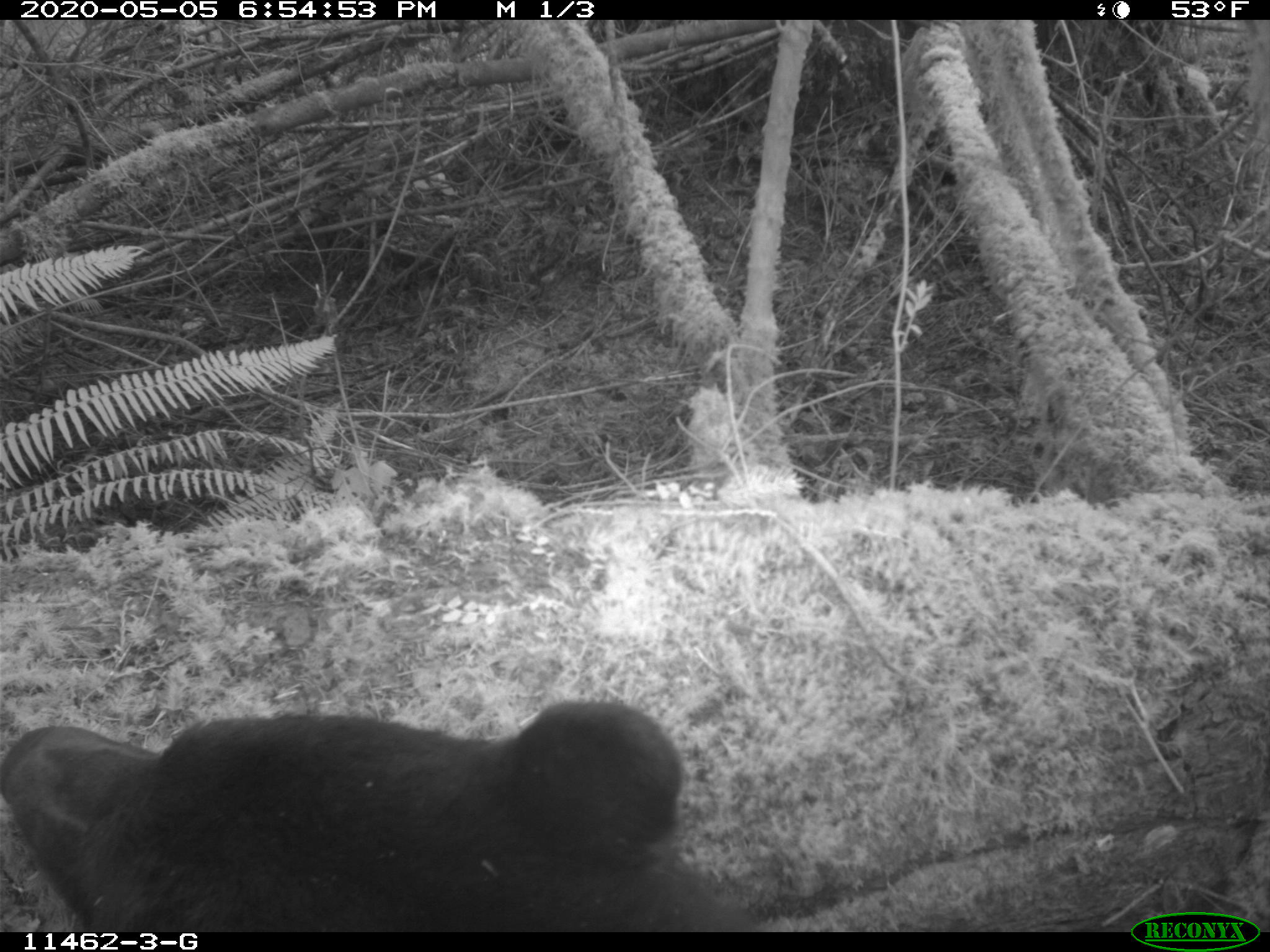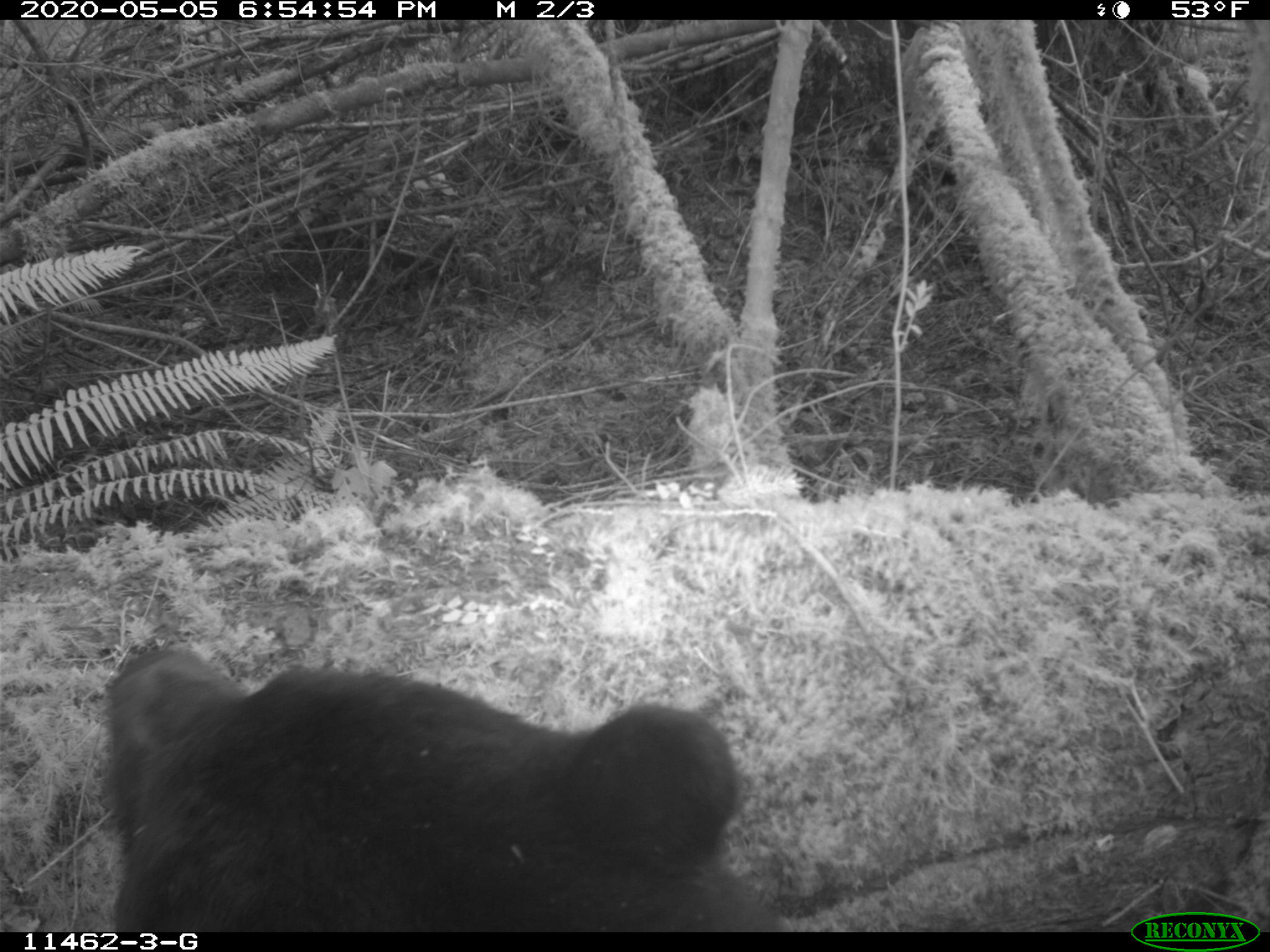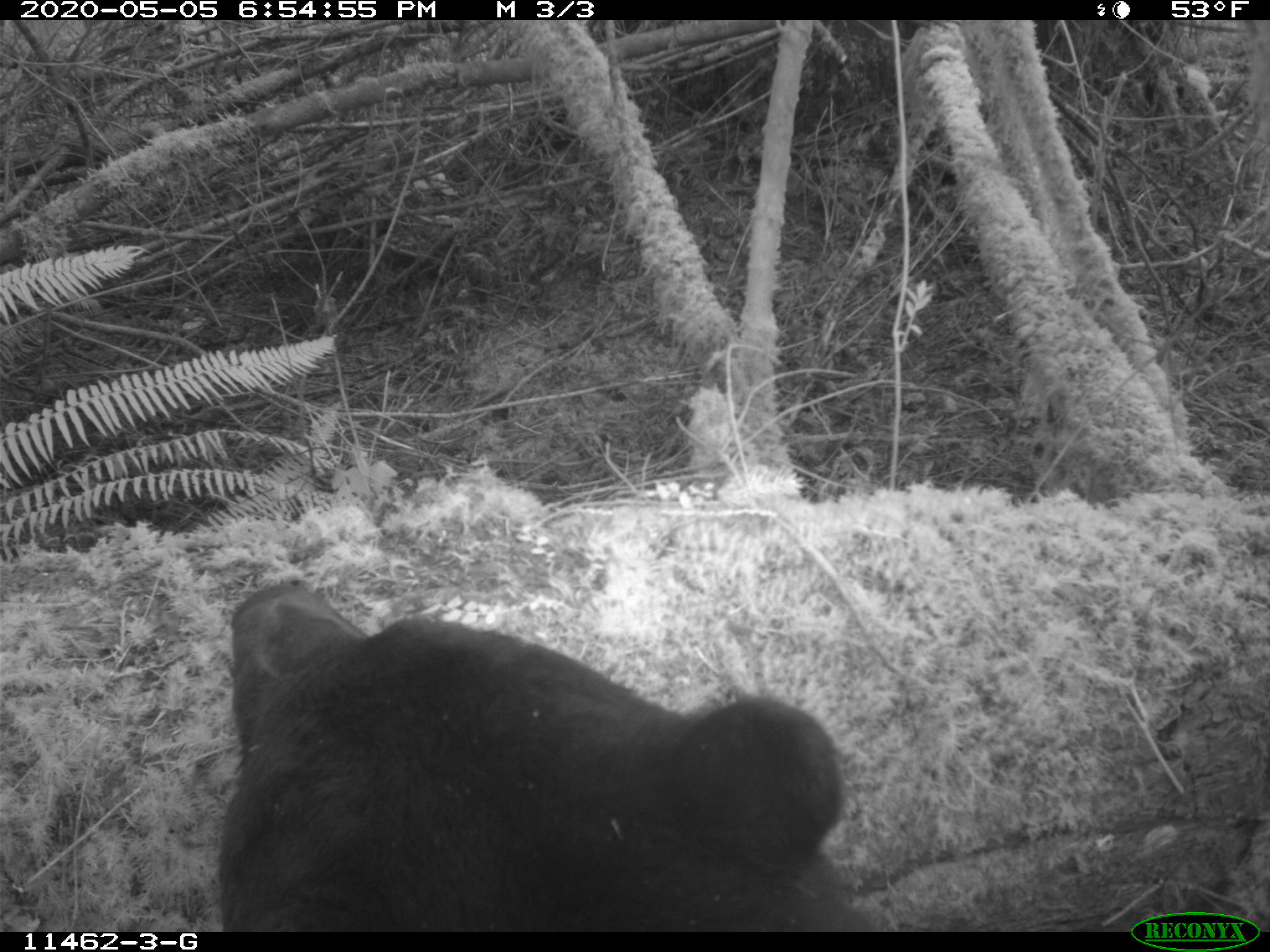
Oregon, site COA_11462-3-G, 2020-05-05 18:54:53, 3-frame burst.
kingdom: Animalia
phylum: Chordata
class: Mammalia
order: Carnivora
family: Ursidae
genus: Ursus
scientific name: Ursus americanus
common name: american black bear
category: black bear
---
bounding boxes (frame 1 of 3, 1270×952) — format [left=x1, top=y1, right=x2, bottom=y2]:
black bear: [left=3, top=690, right=709, bottom=925]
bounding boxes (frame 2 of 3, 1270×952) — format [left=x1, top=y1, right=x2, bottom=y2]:
black bear: [left=84, top=629, right=773, bottom=926]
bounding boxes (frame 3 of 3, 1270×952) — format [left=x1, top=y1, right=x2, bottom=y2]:
black bear: [left=191, top=569, right=870, bottom=930]